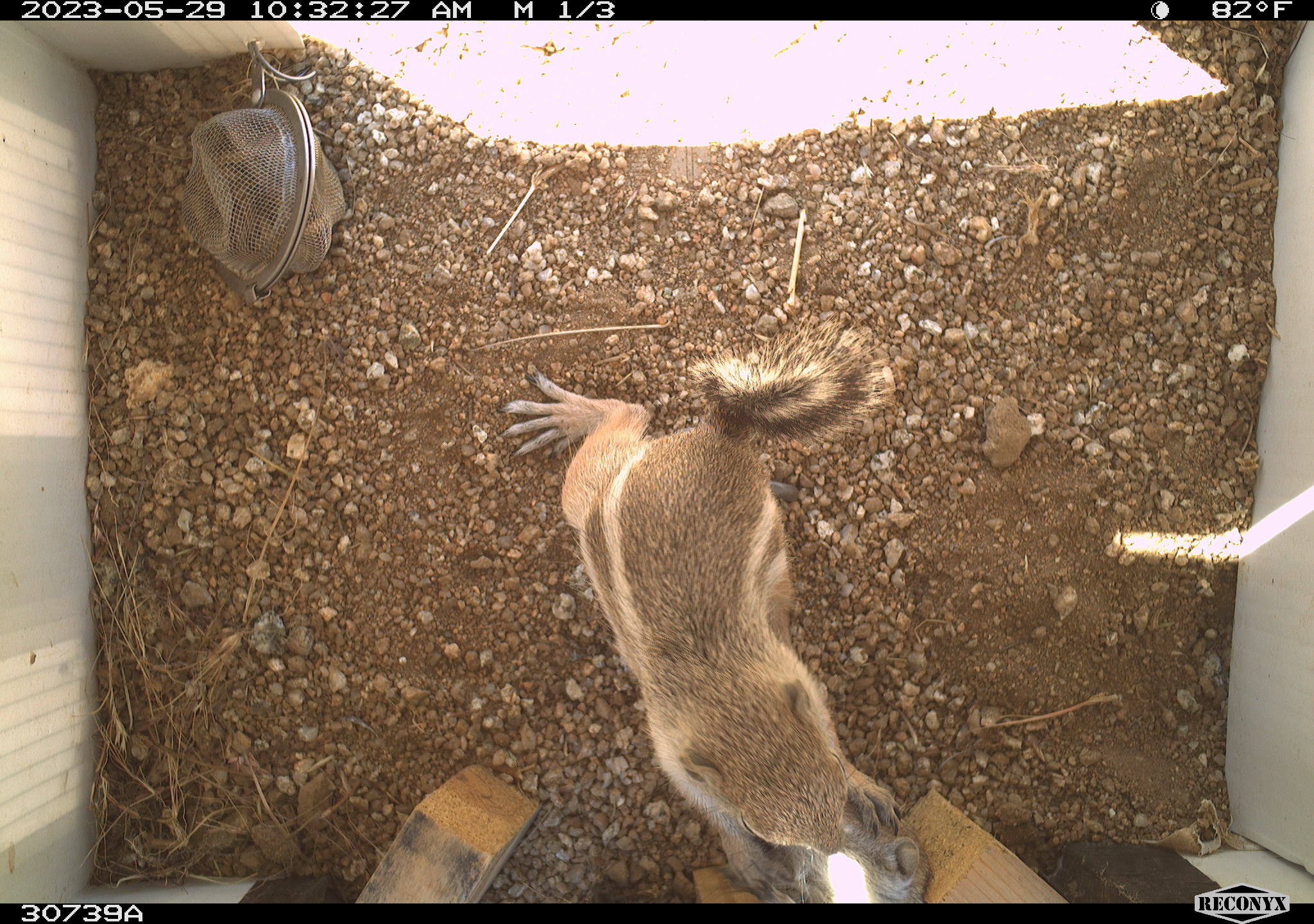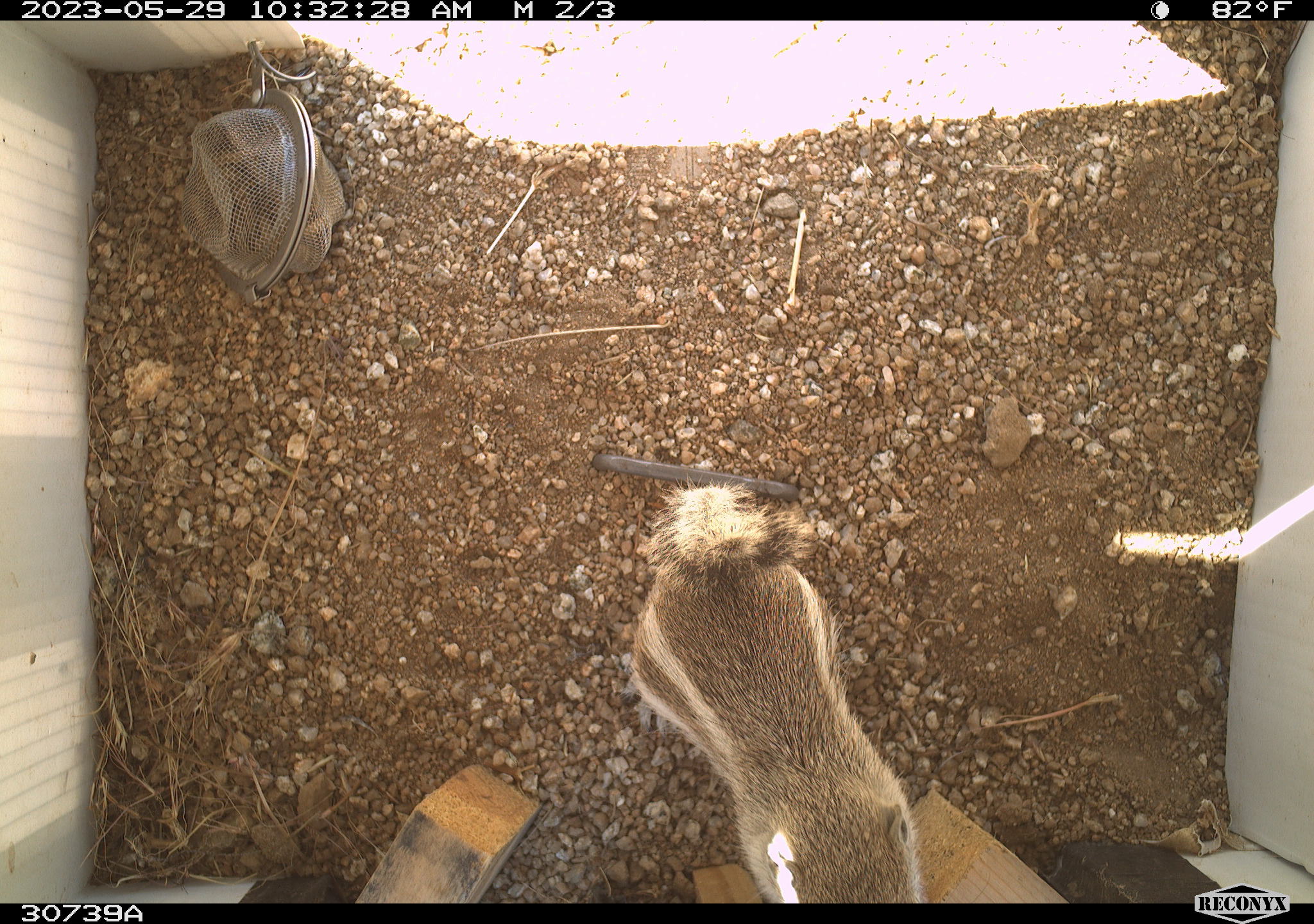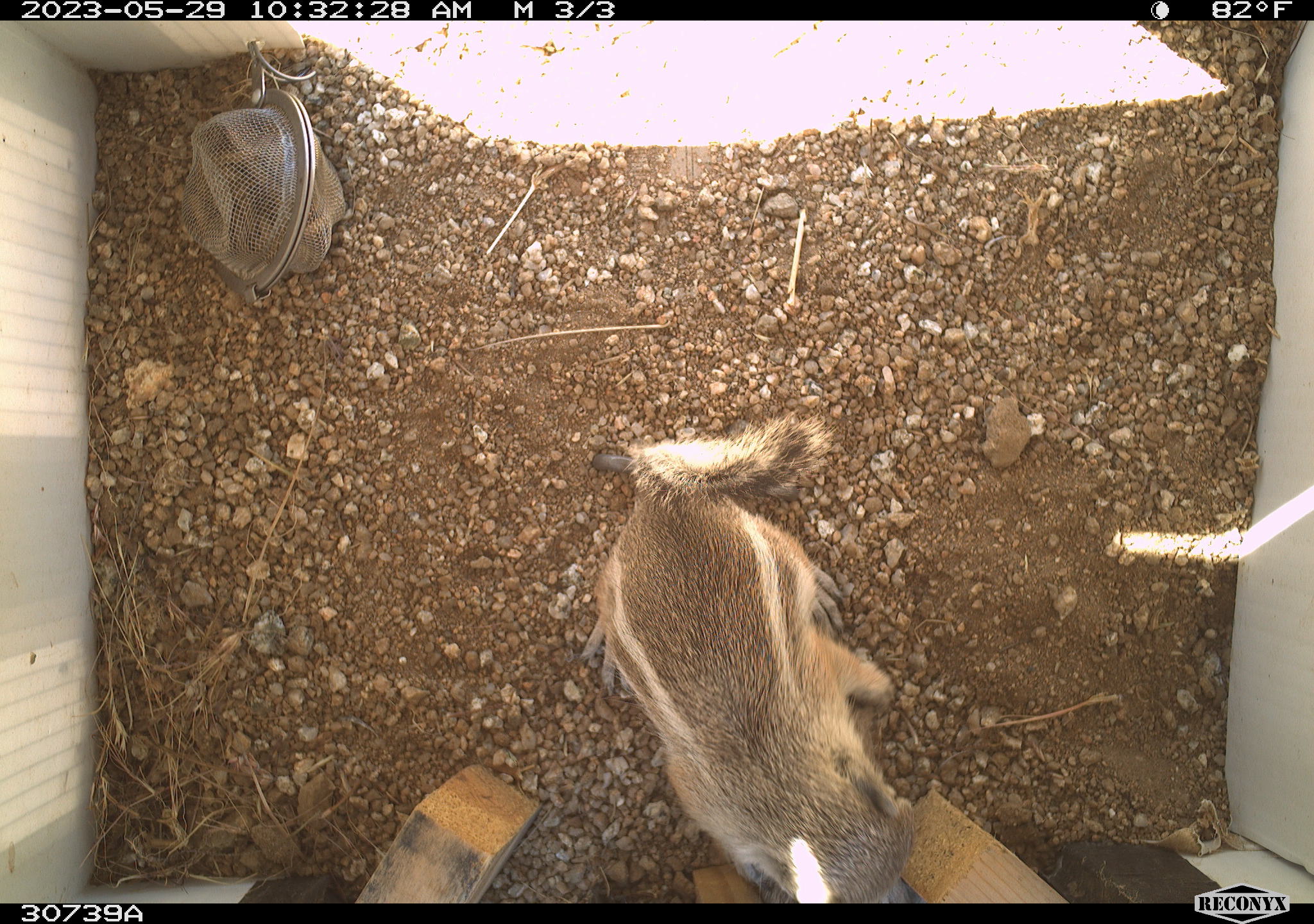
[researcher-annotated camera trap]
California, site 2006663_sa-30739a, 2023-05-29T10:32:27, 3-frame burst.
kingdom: Animalia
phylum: Chordata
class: Mammalia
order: Rodentia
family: Sciuridae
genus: Ammospermophilus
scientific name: Ammospermophilus leucurus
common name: white-tailed antelope squirrel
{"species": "white-tailed antelope squirrel (Ammospermophilus leucurus)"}